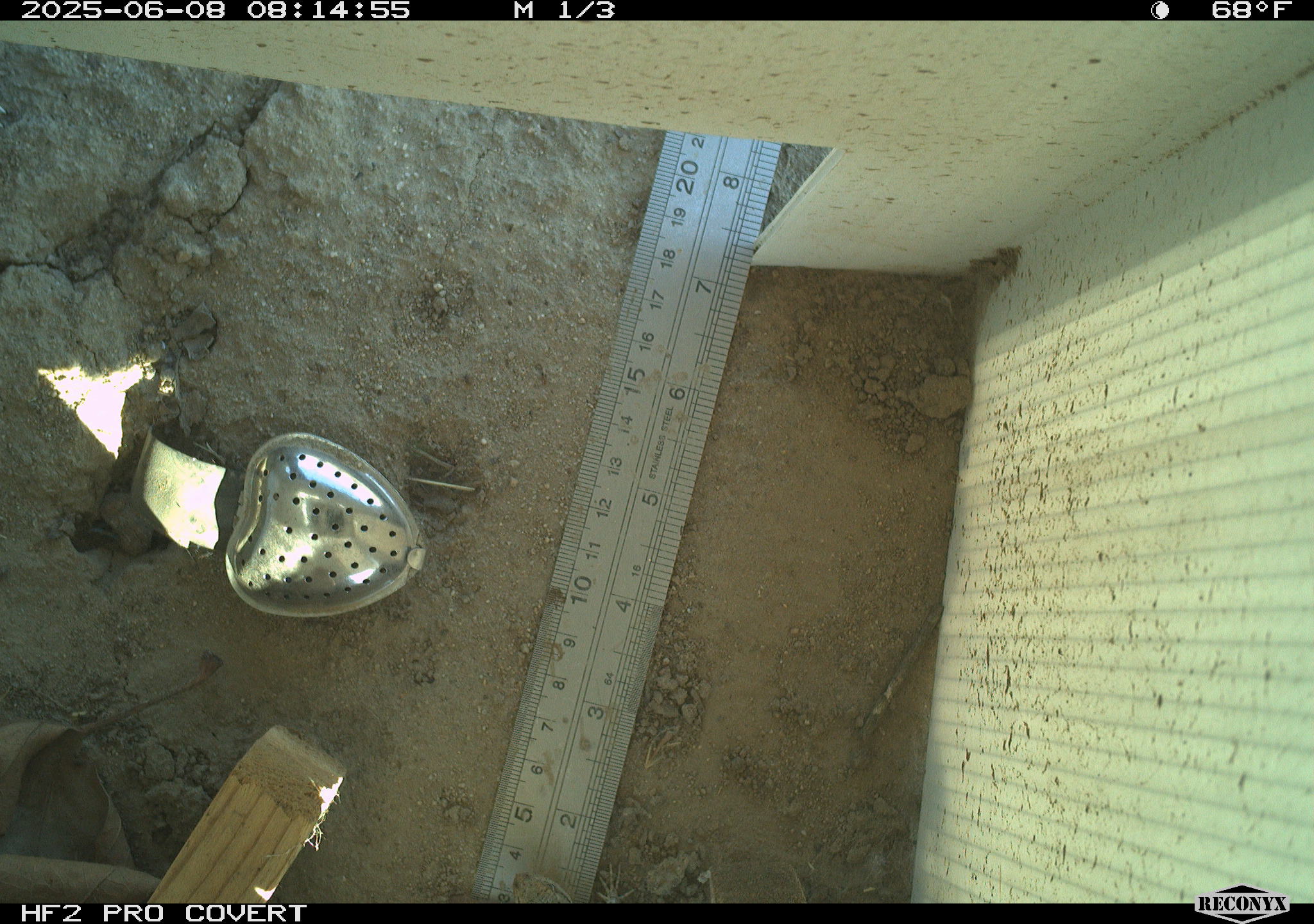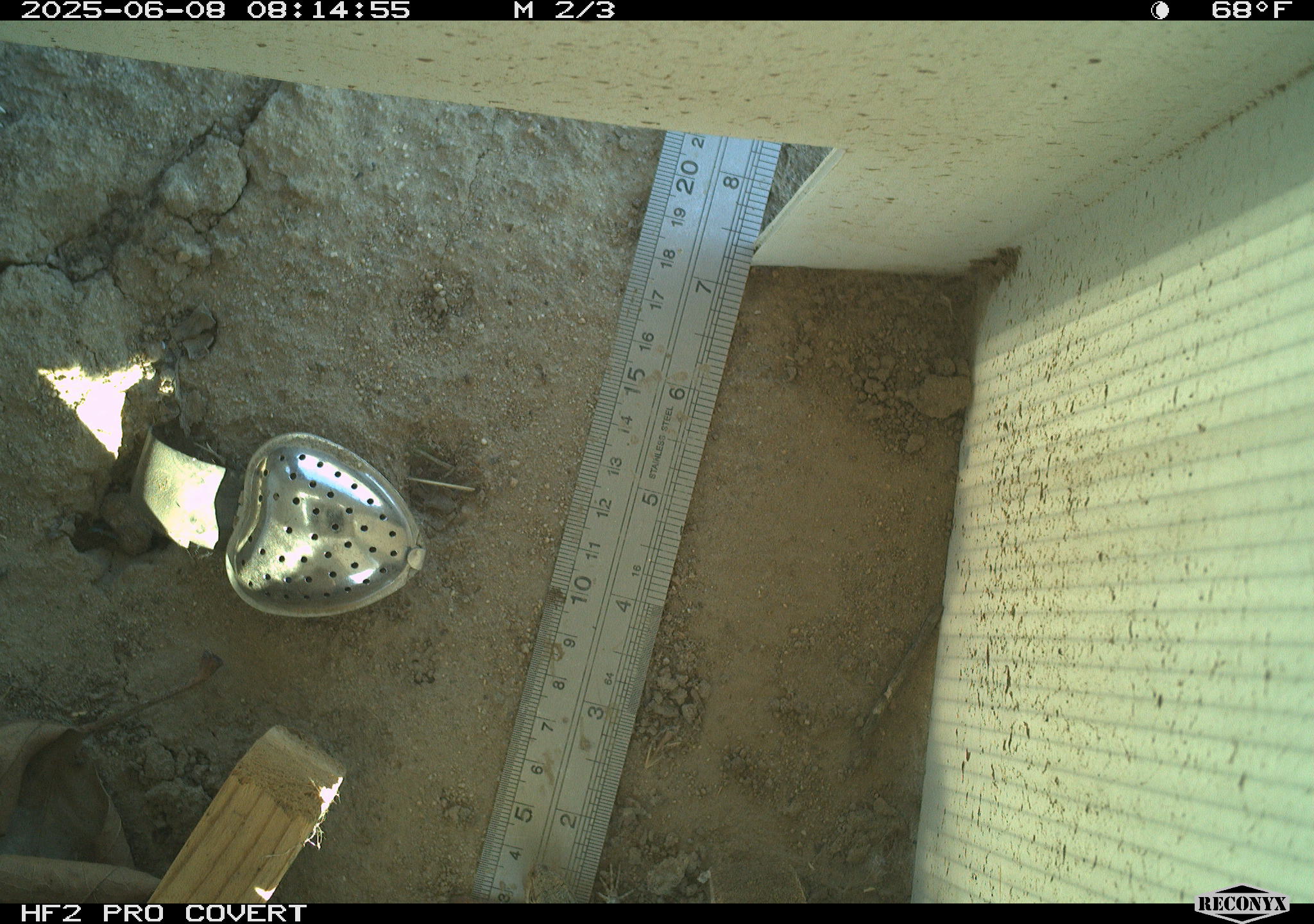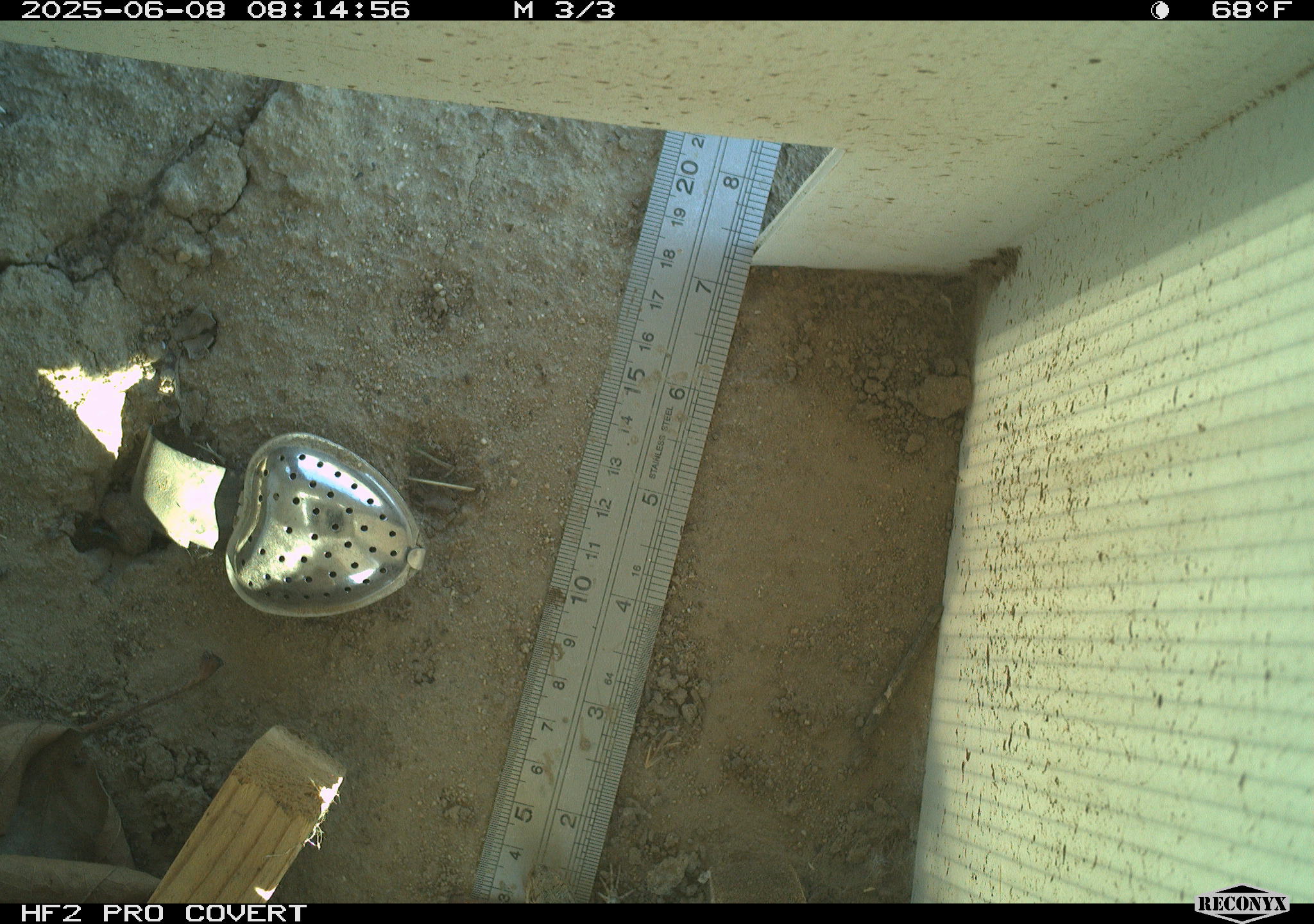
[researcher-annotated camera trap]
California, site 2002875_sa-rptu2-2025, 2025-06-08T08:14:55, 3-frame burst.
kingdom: Animalia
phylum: Chordata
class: Reptilia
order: Squamata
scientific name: Squamata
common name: lizards and snakes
Lizards and snakes (Squamata).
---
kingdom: Animalia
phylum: Chordata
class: Reptilia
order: Squamata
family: Phrynosomatidae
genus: Sceloporus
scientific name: Sceloporus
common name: spiny lizards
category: sceloporus species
Sceloporus species (spiny lizards) (Sceloporus).